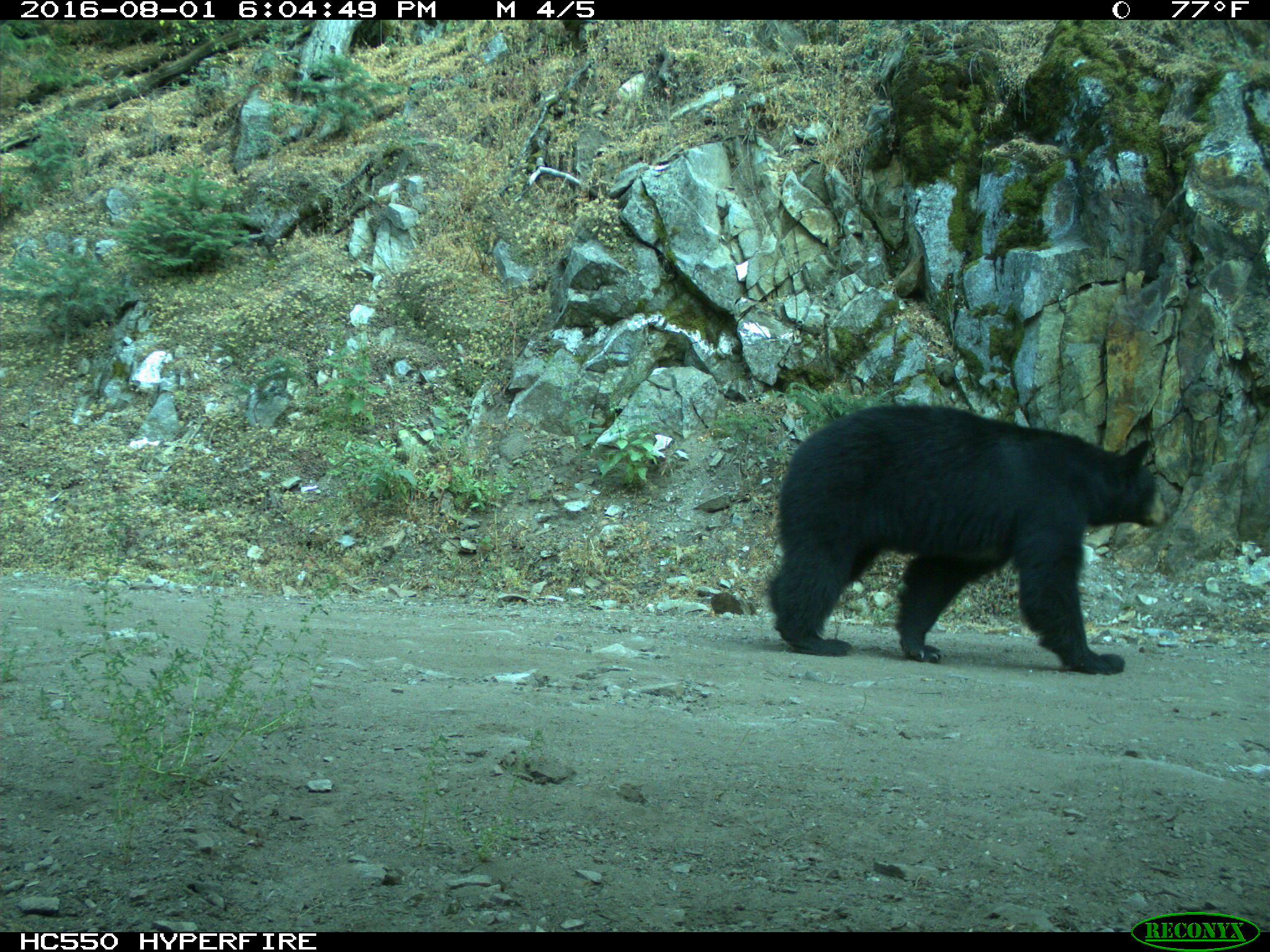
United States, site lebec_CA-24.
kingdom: Animalia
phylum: Chordata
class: Mammalia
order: Carnivora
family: Ursidae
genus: Ursus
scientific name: Ursus americanus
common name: american black bear